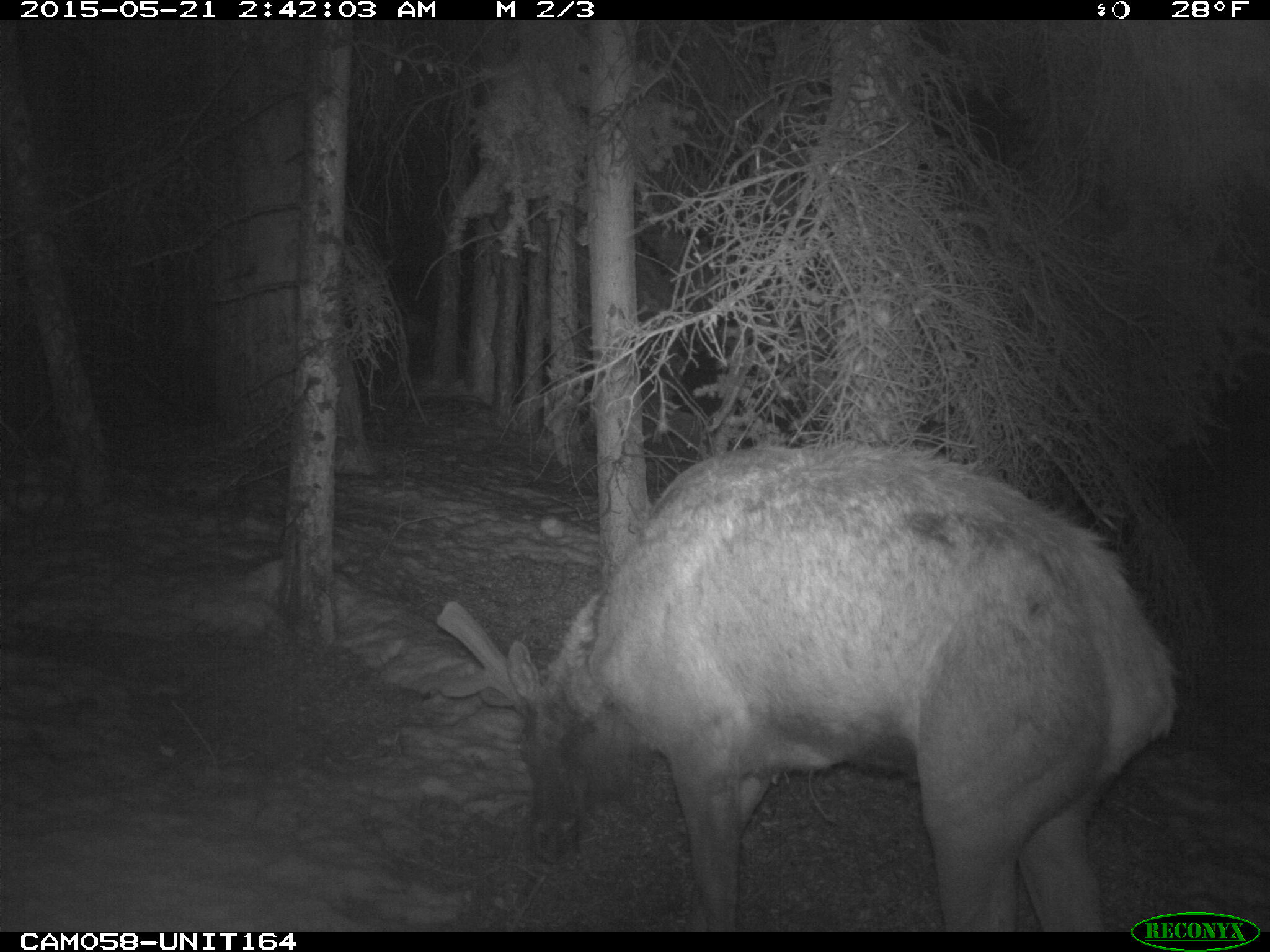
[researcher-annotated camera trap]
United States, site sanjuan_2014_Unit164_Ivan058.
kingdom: Animalia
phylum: Chordata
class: Mammalia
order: Artiodactyla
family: Cervidae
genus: Cervus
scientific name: Cervus elaphus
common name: red deer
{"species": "Cervus elaphus (red deer)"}